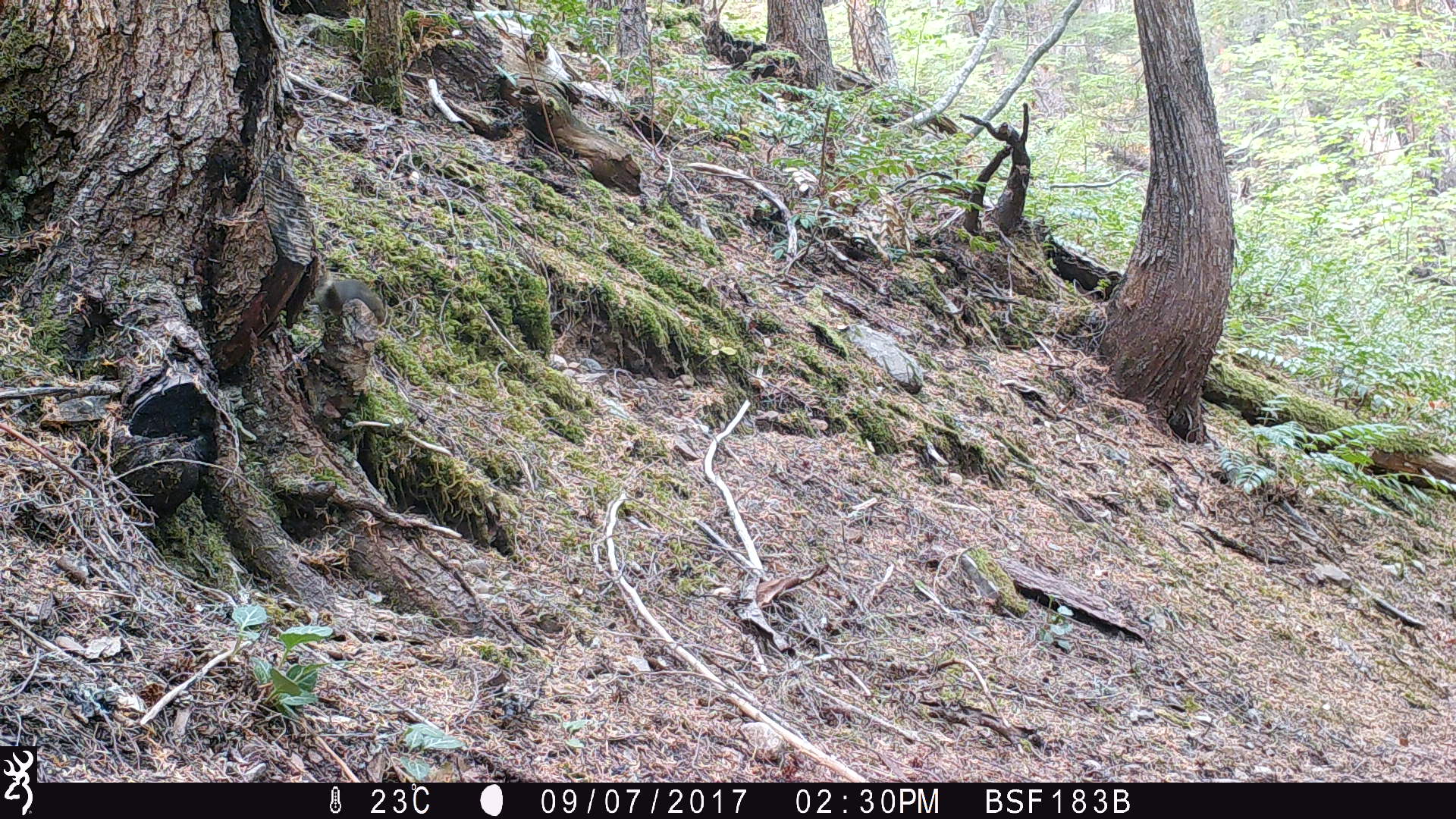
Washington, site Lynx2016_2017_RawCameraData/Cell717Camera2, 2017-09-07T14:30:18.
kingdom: Animalia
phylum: Chordata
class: Mammalia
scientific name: Mammalia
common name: small mammal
Small mammal (Mammalia). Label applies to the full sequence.